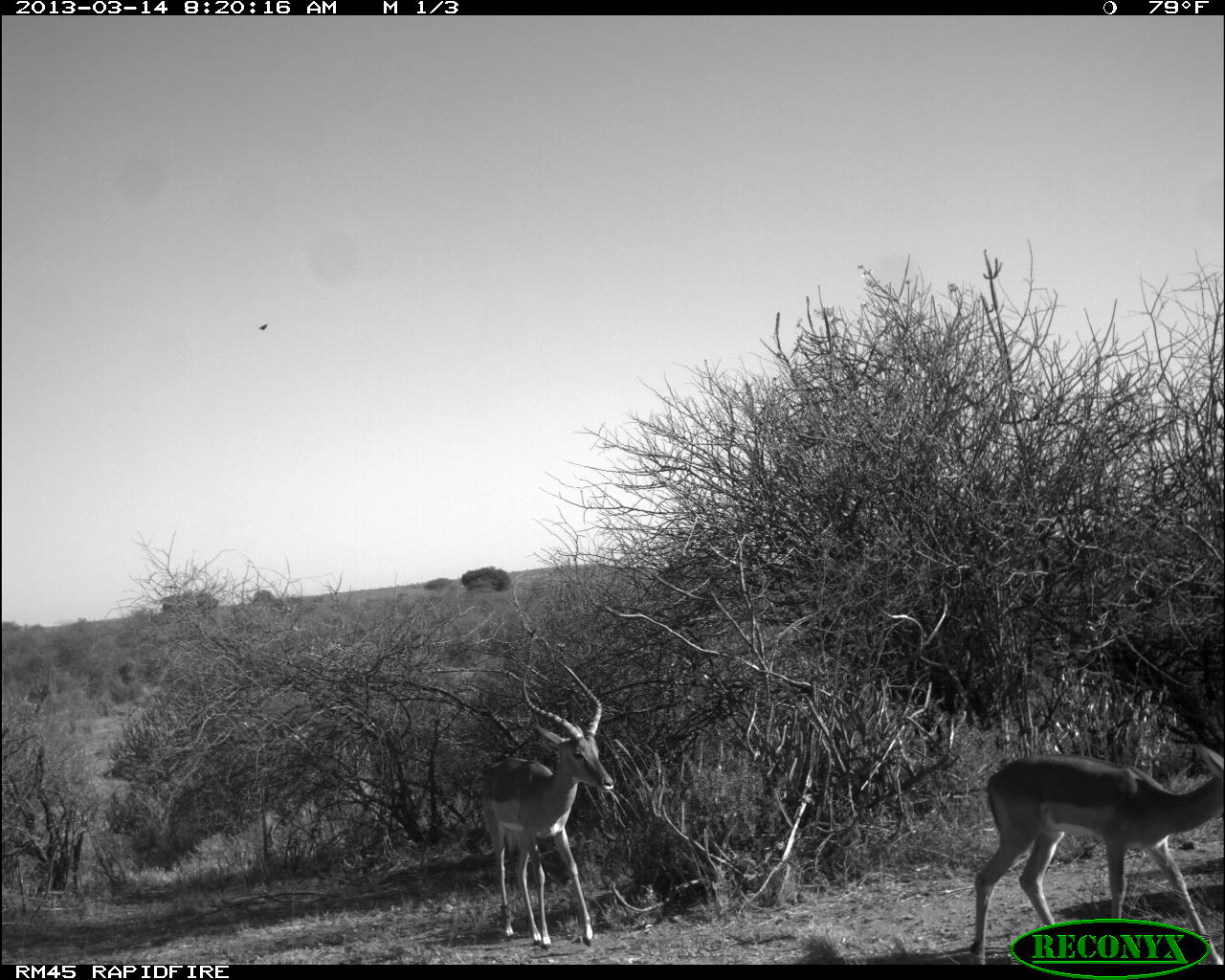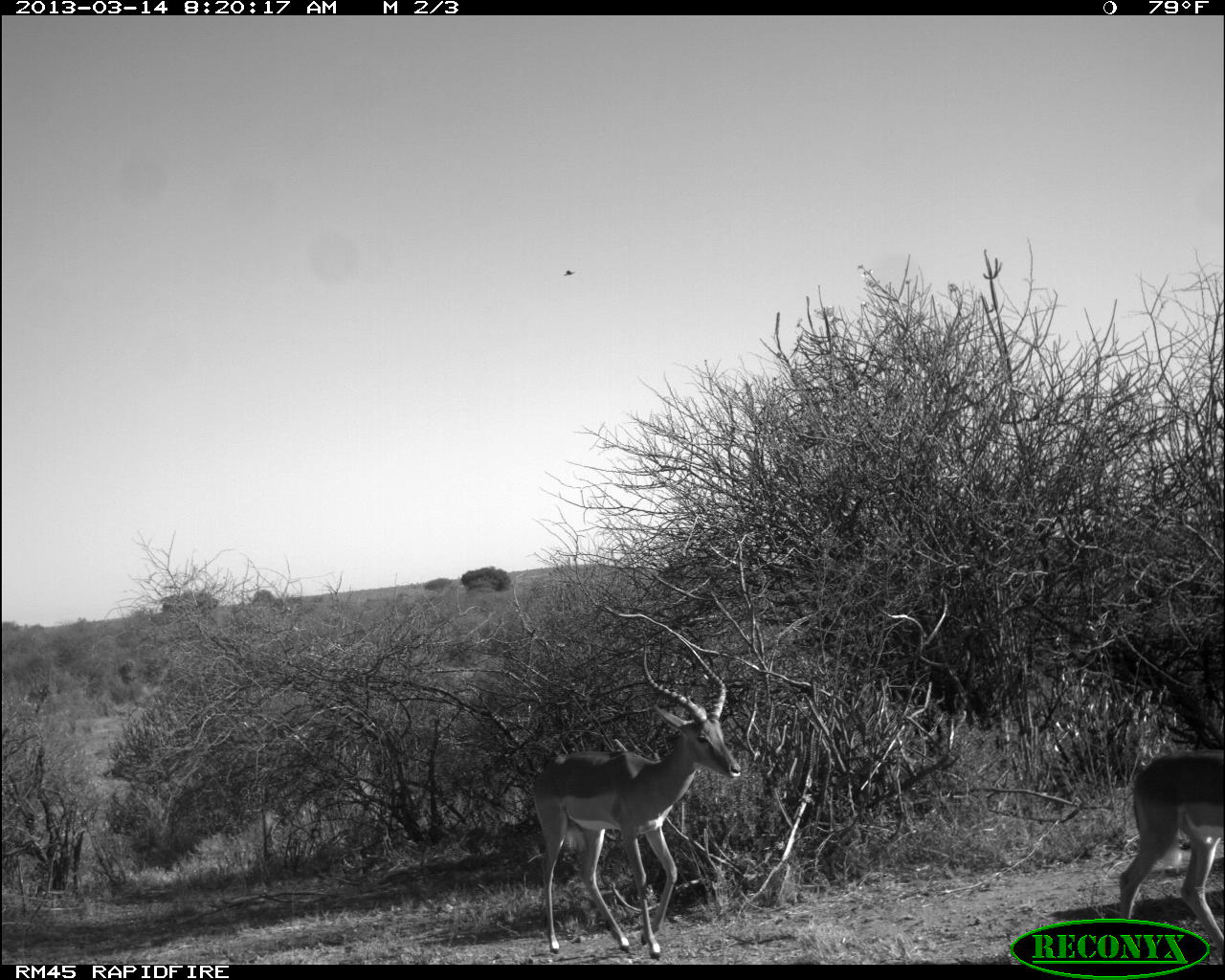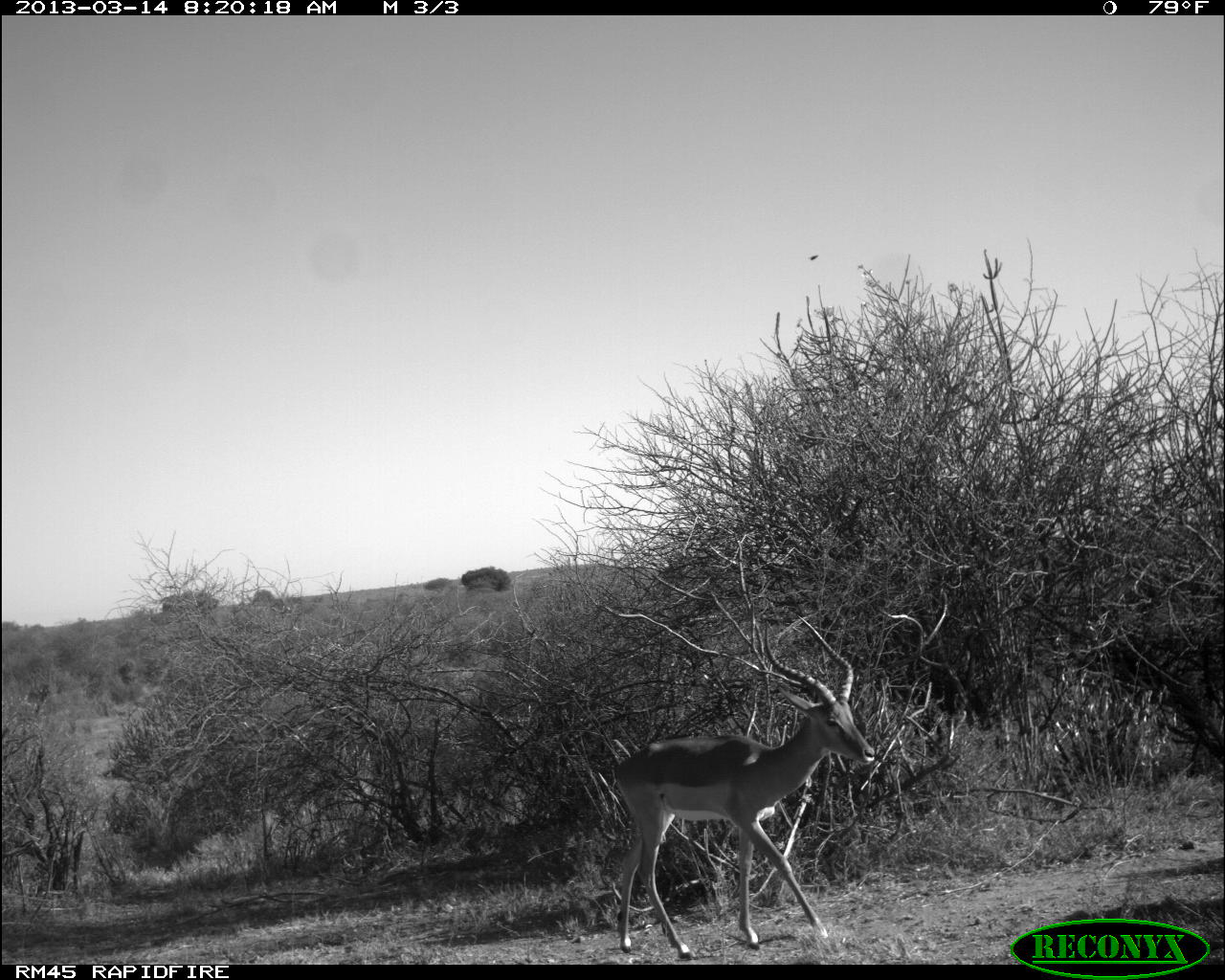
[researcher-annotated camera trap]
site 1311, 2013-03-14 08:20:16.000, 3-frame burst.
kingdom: Animalia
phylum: Chordata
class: Mammalia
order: Artiodactyla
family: Bovidae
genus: Aepyceros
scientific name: Aepyceros melampus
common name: impala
Aepyceros melampus (impala), count 3.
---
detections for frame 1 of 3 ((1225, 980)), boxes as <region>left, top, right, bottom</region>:
aepyceros melampus: <region>969, 741, 1225, 964</region>; <region>480, 657, 613, 950</region>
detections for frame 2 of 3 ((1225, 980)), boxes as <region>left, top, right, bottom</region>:
aepyceros melampus: <region>531, 634, 741, 958</region>; <region>1113, 748, 1225, 964</region>